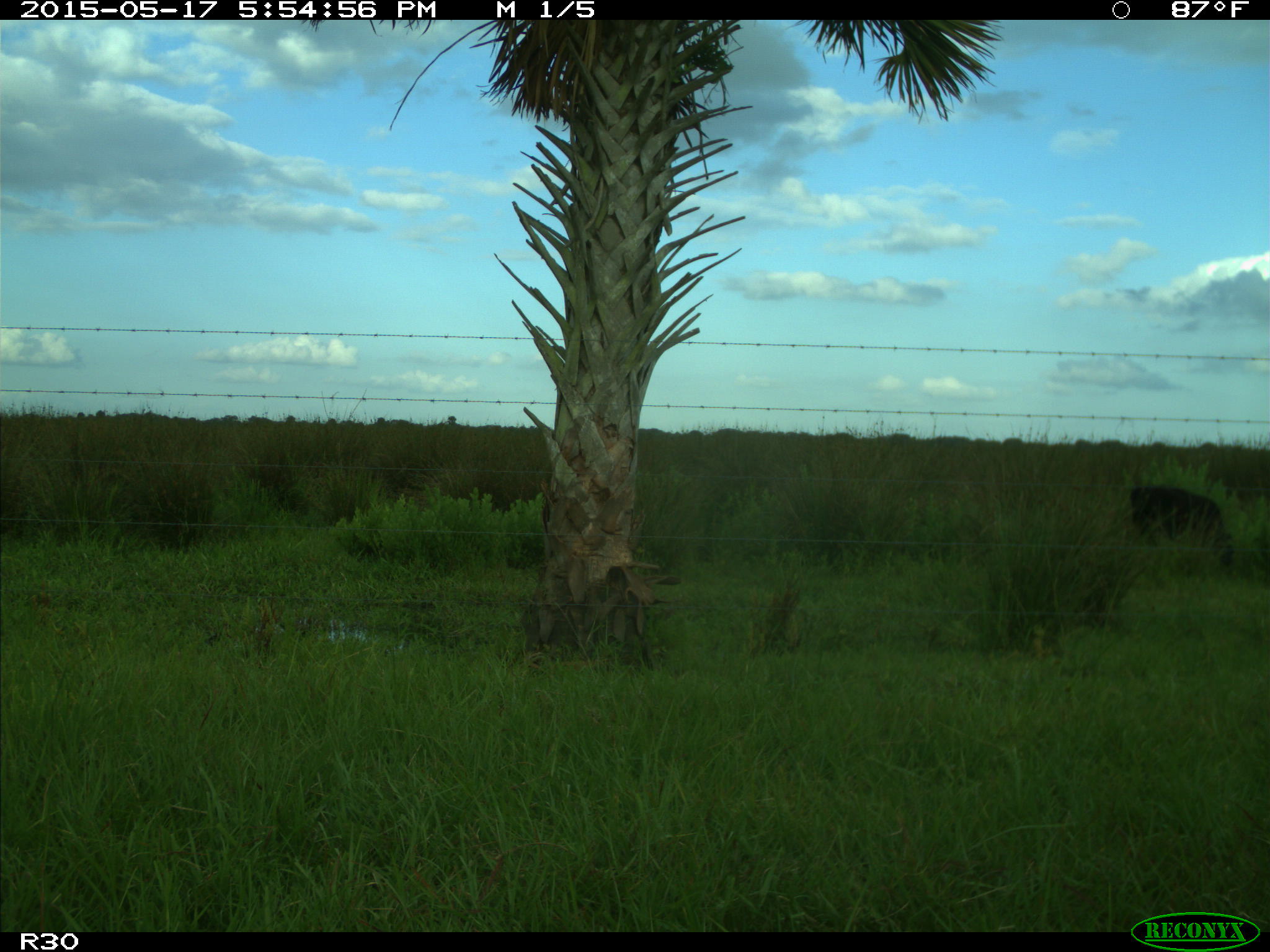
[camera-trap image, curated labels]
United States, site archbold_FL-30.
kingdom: Animalia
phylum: Chordata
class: Mammalia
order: Artiodactyla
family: Bovidae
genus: Bos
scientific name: Bos taurus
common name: domestic cow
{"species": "Bos taurus (domestic cow)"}